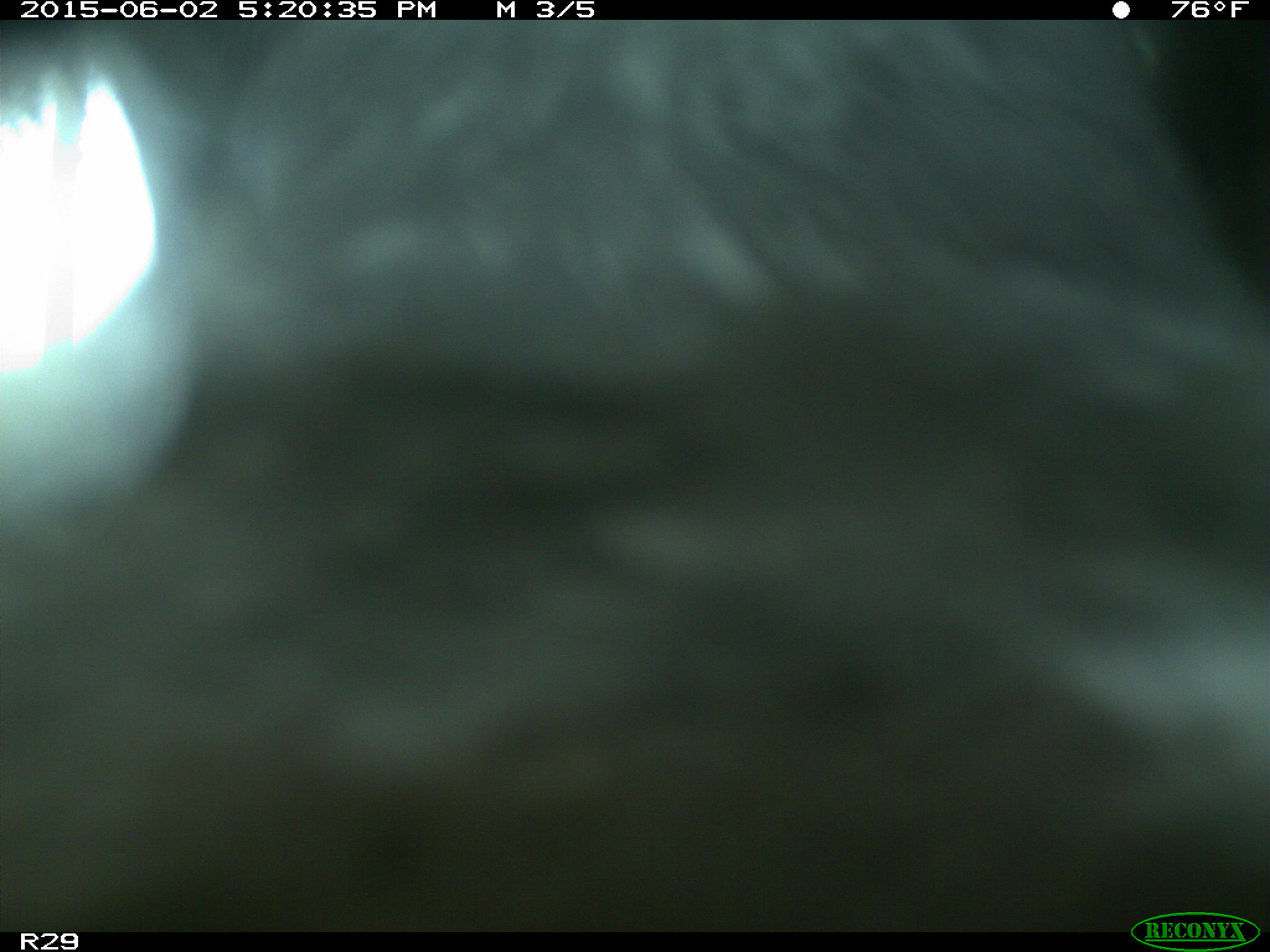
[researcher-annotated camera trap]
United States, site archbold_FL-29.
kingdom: Animalia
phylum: Chordata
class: Mammalia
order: Artiodactyla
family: Bovidae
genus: Bos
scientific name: Bos taurus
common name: domestic cow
Bos taurus (domestic cow).